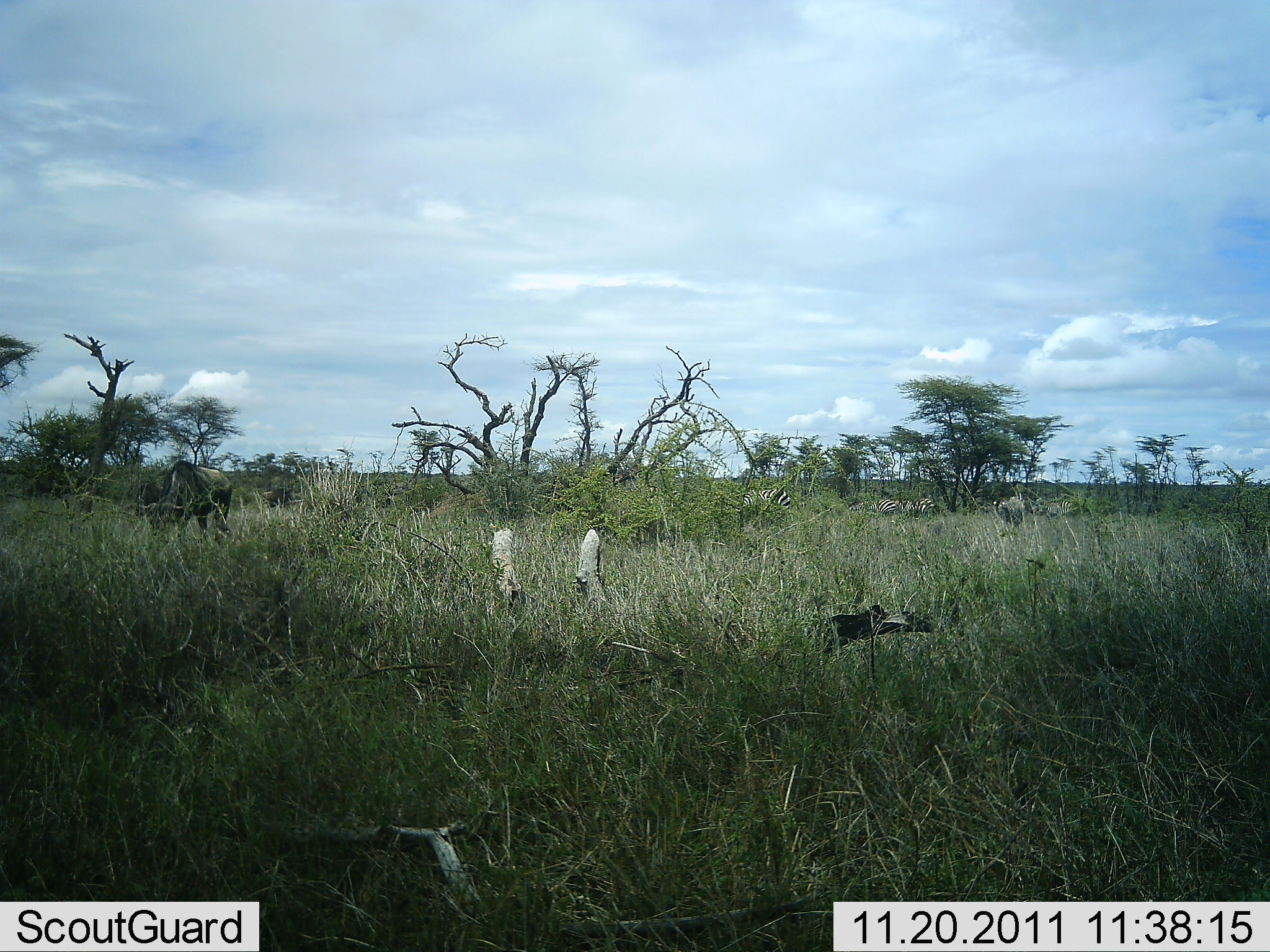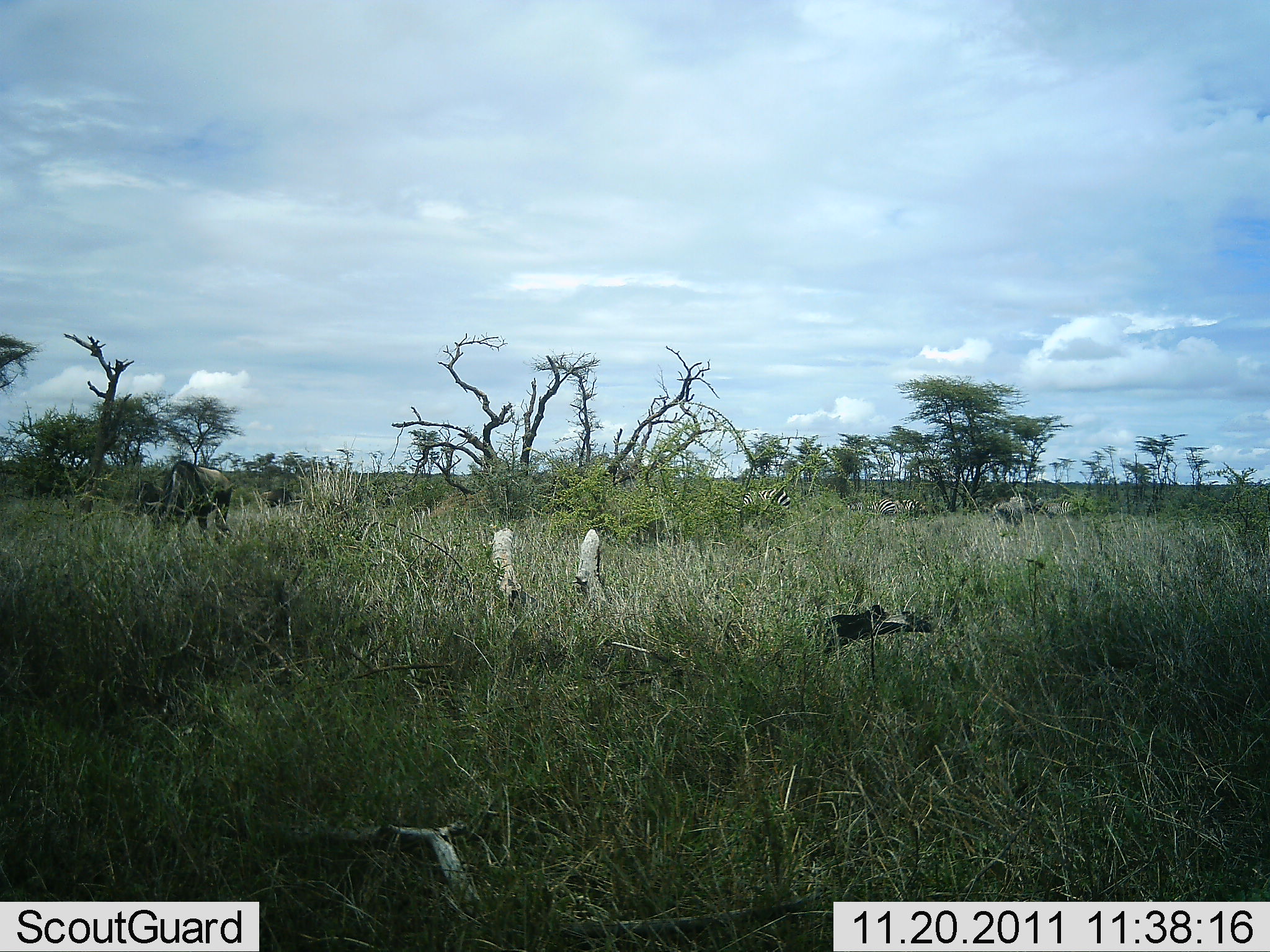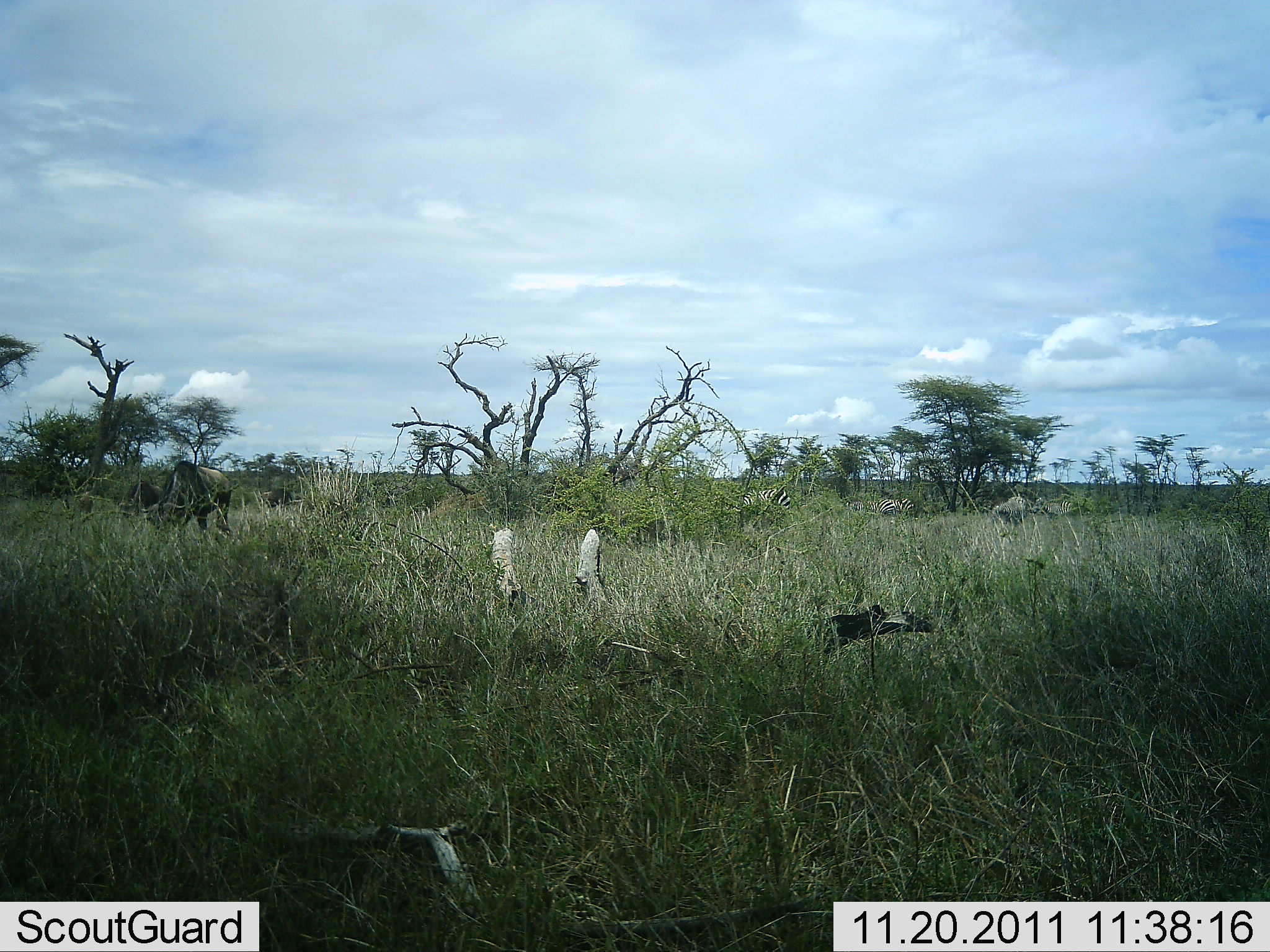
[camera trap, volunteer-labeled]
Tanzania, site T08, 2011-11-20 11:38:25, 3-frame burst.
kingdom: Animalia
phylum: Chordata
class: Mammalia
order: Artiodactyla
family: Bovidae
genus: Connochaetes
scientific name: Connochaetes taurinus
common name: blue wildebeest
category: wildebeest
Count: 2.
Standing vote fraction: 40%.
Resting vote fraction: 0%.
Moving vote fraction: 7%.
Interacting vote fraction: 0%.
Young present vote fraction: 0%.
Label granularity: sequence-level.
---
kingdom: Animalia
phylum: Chordata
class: Mammalia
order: Perissodactyla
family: Equidae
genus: Equus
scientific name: Equus quagga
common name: plains zebra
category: zebra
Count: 4.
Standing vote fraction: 21%.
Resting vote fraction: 0%.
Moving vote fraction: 29%.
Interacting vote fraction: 0%.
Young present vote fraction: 0%.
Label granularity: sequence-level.